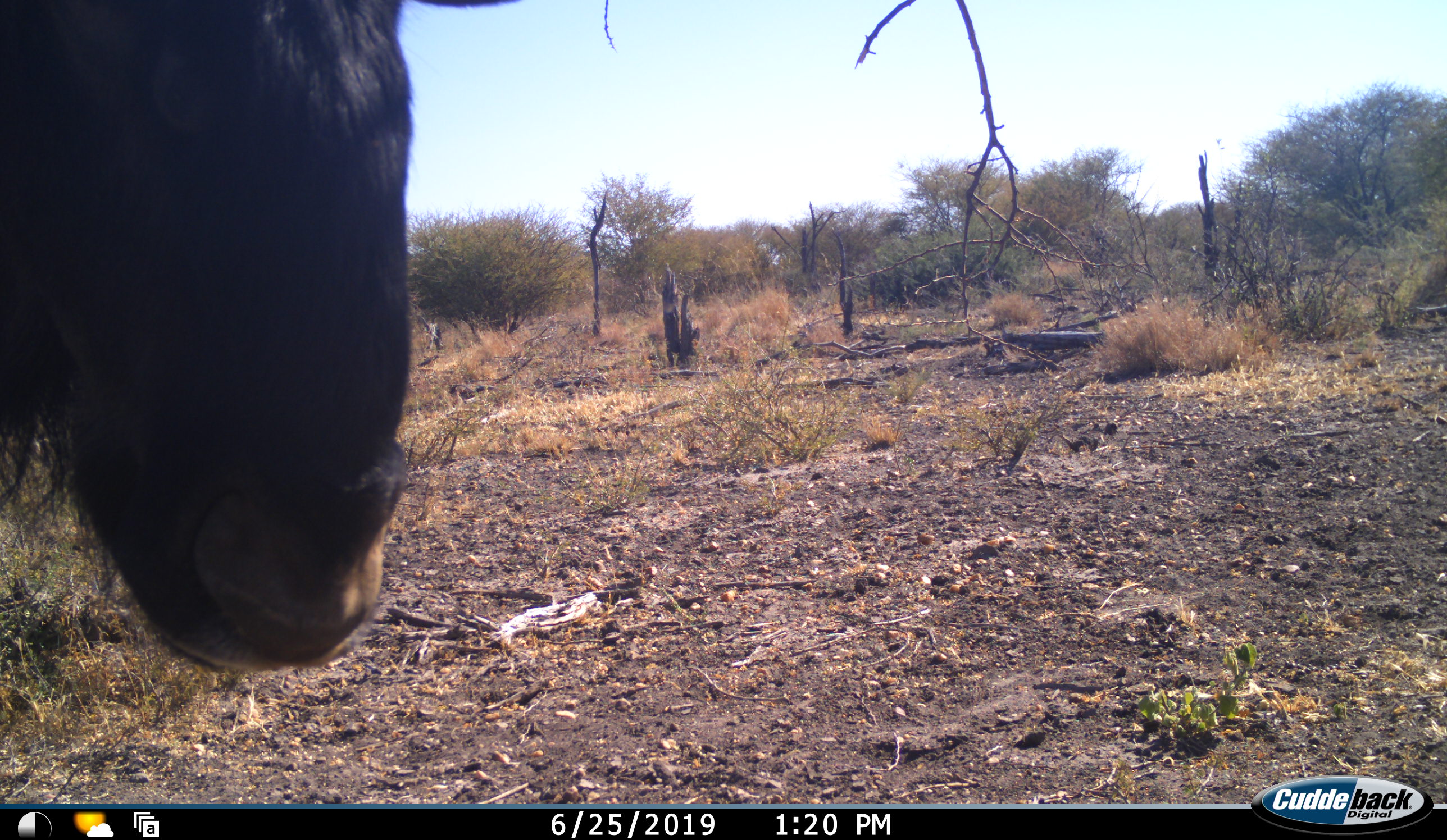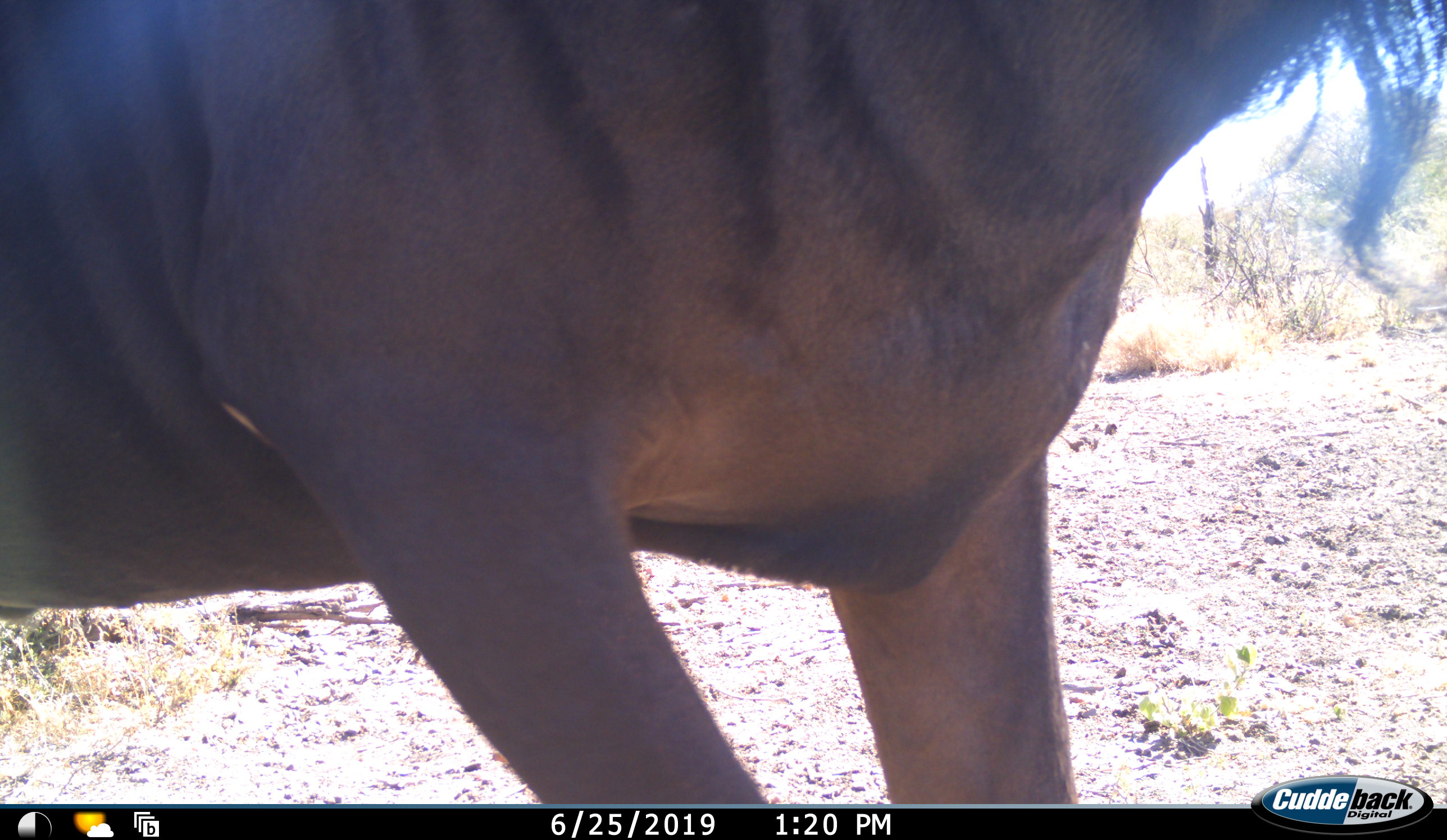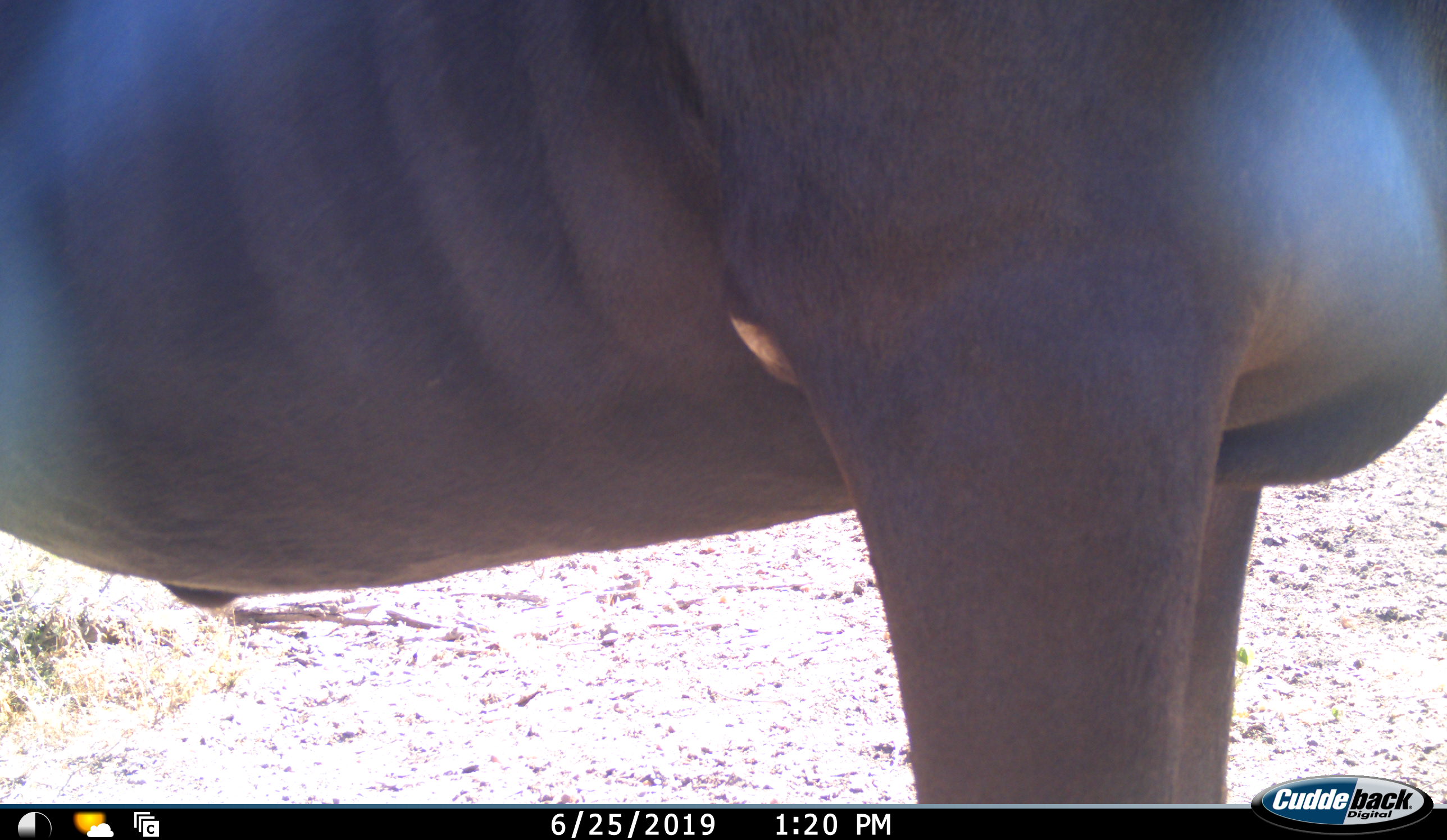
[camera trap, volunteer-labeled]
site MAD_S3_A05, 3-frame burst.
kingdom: Animalia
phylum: Chordata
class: Mammalia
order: Artiodactyla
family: Bovidae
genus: Connochaetes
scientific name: Connochaetes taurinus taurinus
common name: blue wildebeest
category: wildebeestblue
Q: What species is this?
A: Wildebeestblue (blue wildebeest) (Connochaetes taurinus taurinus).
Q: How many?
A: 1.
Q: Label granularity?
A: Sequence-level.